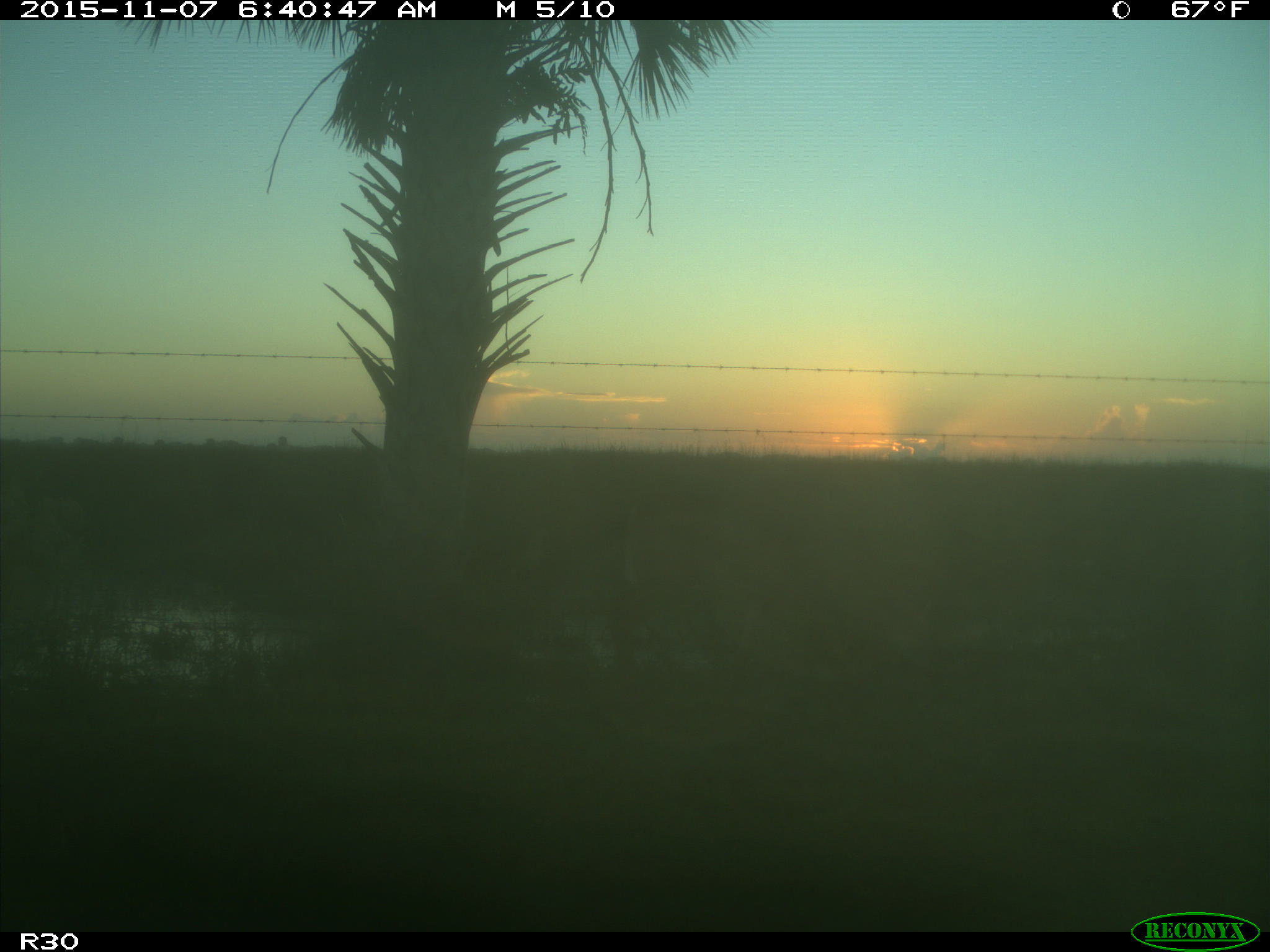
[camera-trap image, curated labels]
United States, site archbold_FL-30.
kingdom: Animalia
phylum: Chordata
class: Mammalia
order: Artiodactyla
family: Suidae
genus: Sus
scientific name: Sus scrofa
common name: wild boar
Sus scrofa (wild boar).